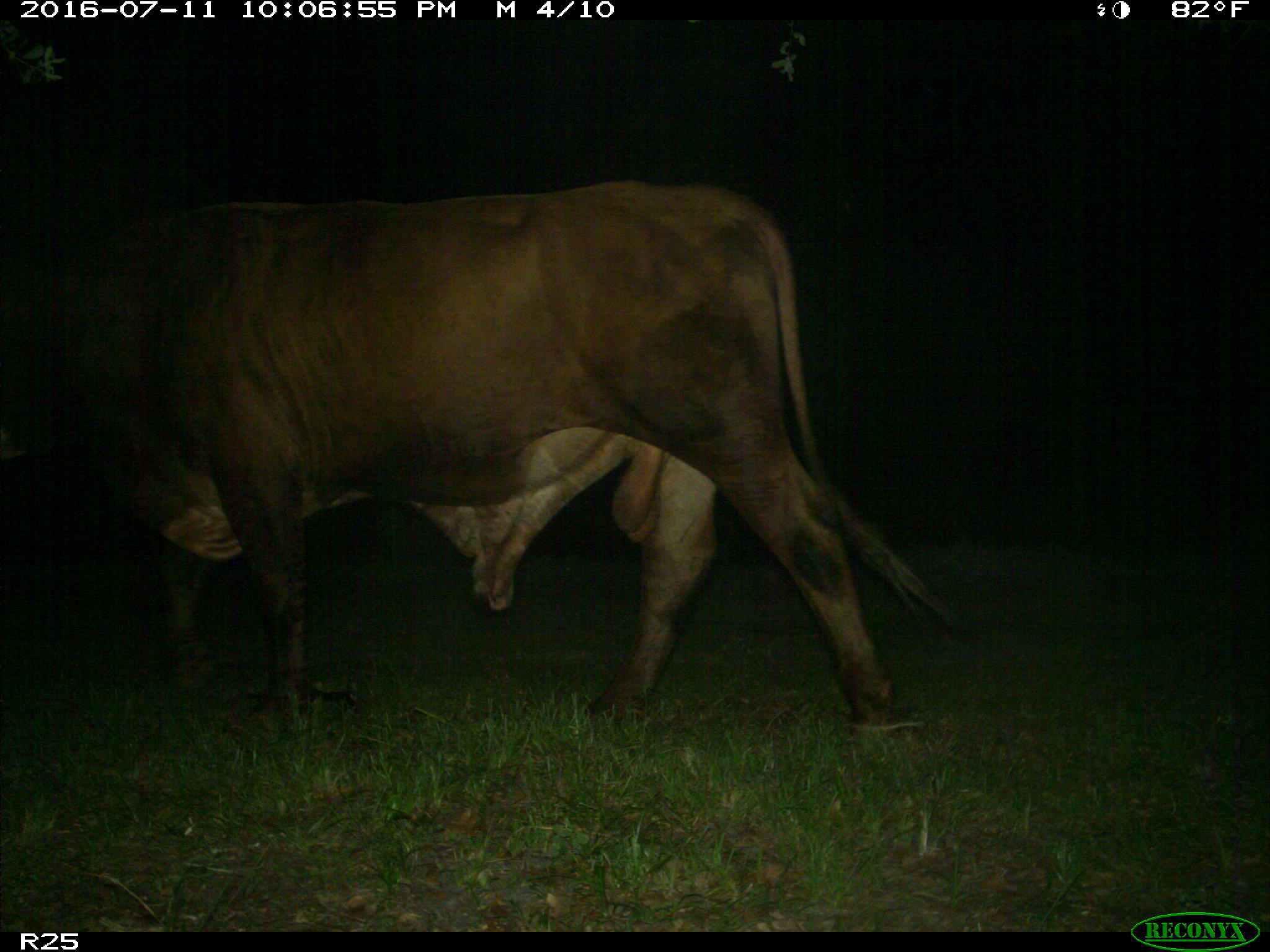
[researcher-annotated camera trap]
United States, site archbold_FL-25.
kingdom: Animalia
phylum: Chordata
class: Mammalia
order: Artiodactyla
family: Bovidae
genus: Bos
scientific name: Bos taurus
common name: domestic cow